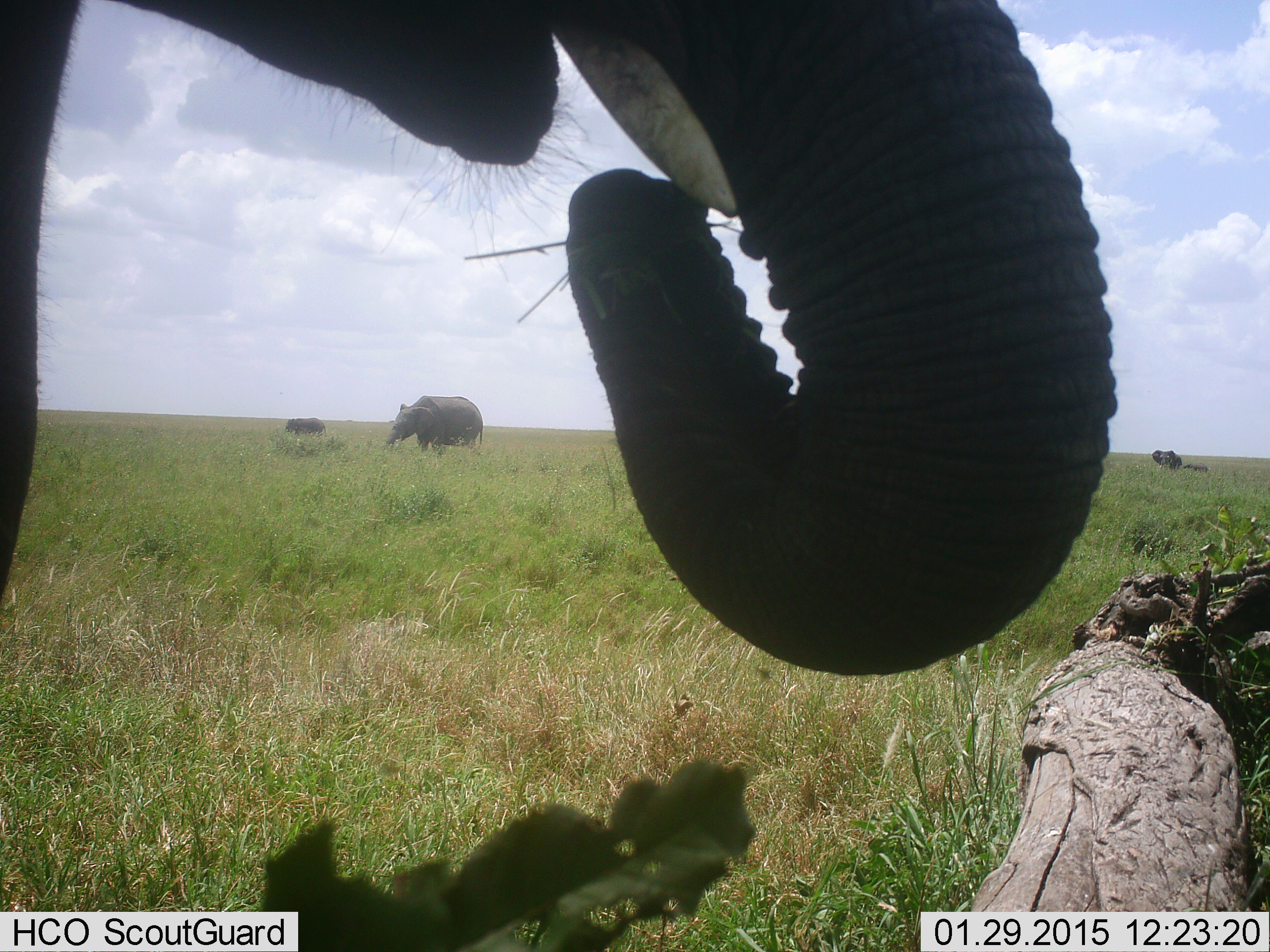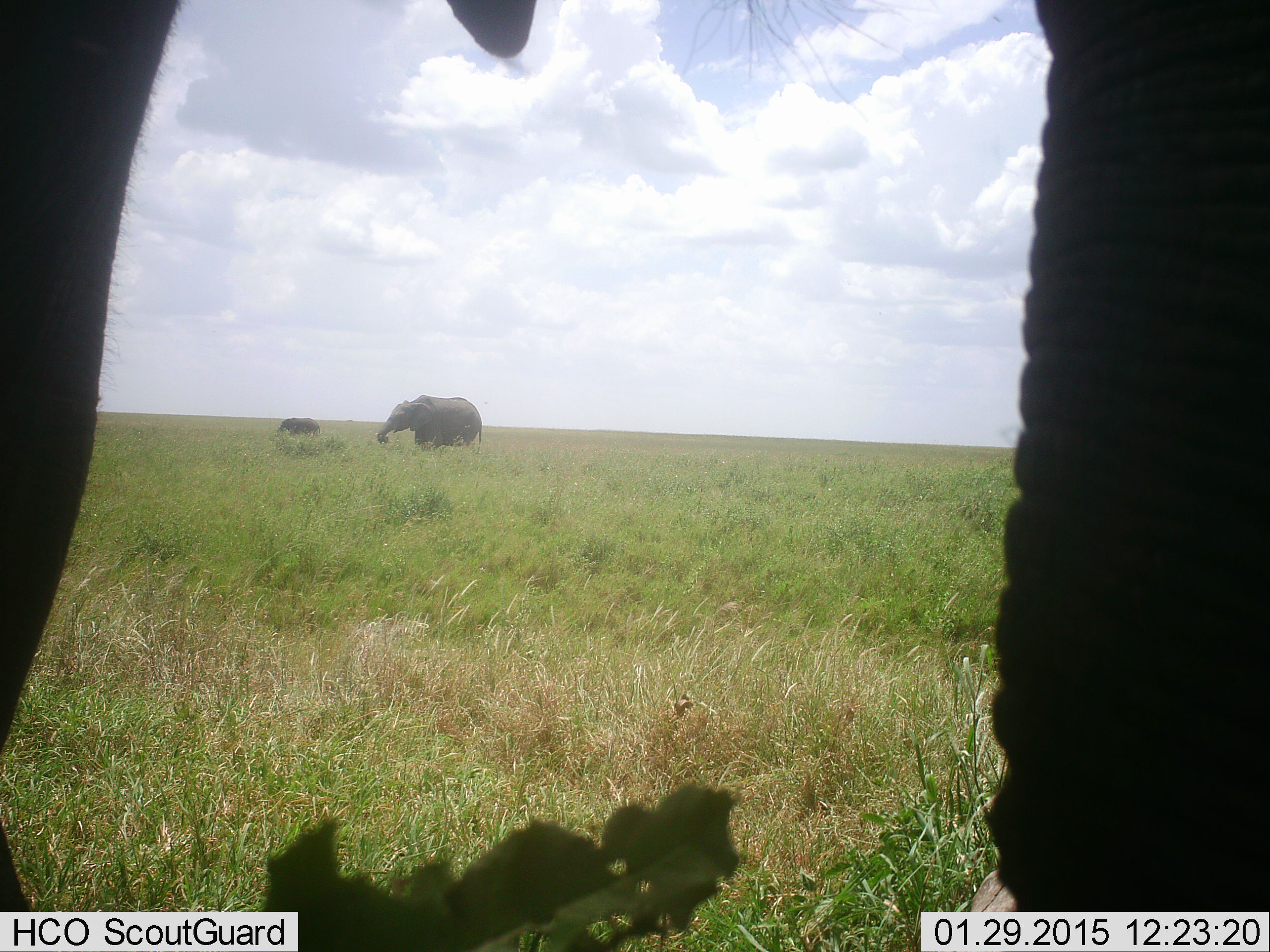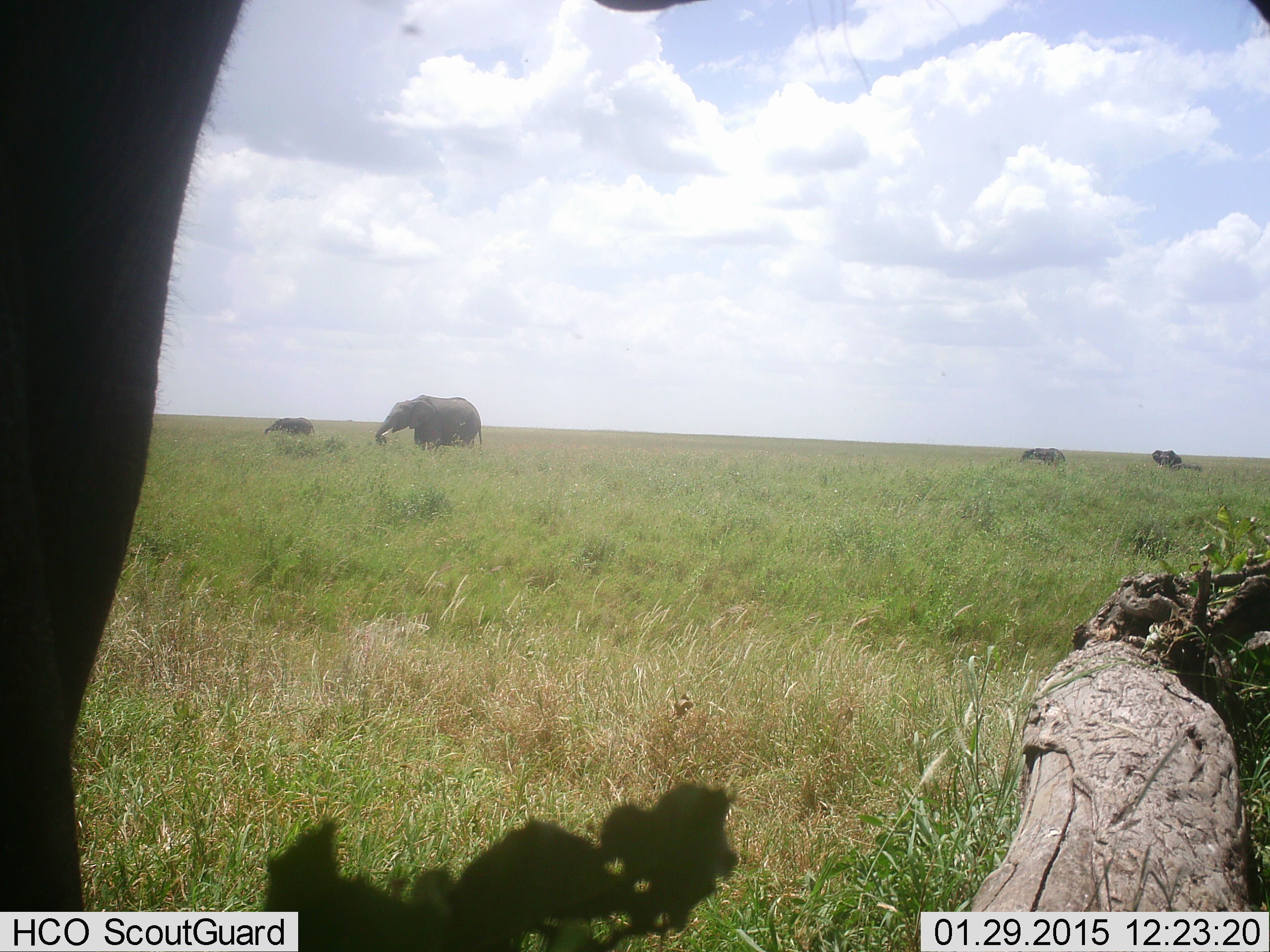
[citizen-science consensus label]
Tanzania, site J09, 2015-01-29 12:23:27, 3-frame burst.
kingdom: Animalia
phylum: Chordata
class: Mammalia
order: Proboscidea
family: Elephantidae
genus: Loxodonta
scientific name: Loxodonta africana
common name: african bush elephant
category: elephant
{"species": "elephant (african bush elephant) (Loxodonta africana)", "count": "4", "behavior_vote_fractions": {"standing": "60%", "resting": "0%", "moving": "0%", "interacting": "0%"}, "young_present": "30%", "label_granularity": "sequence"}